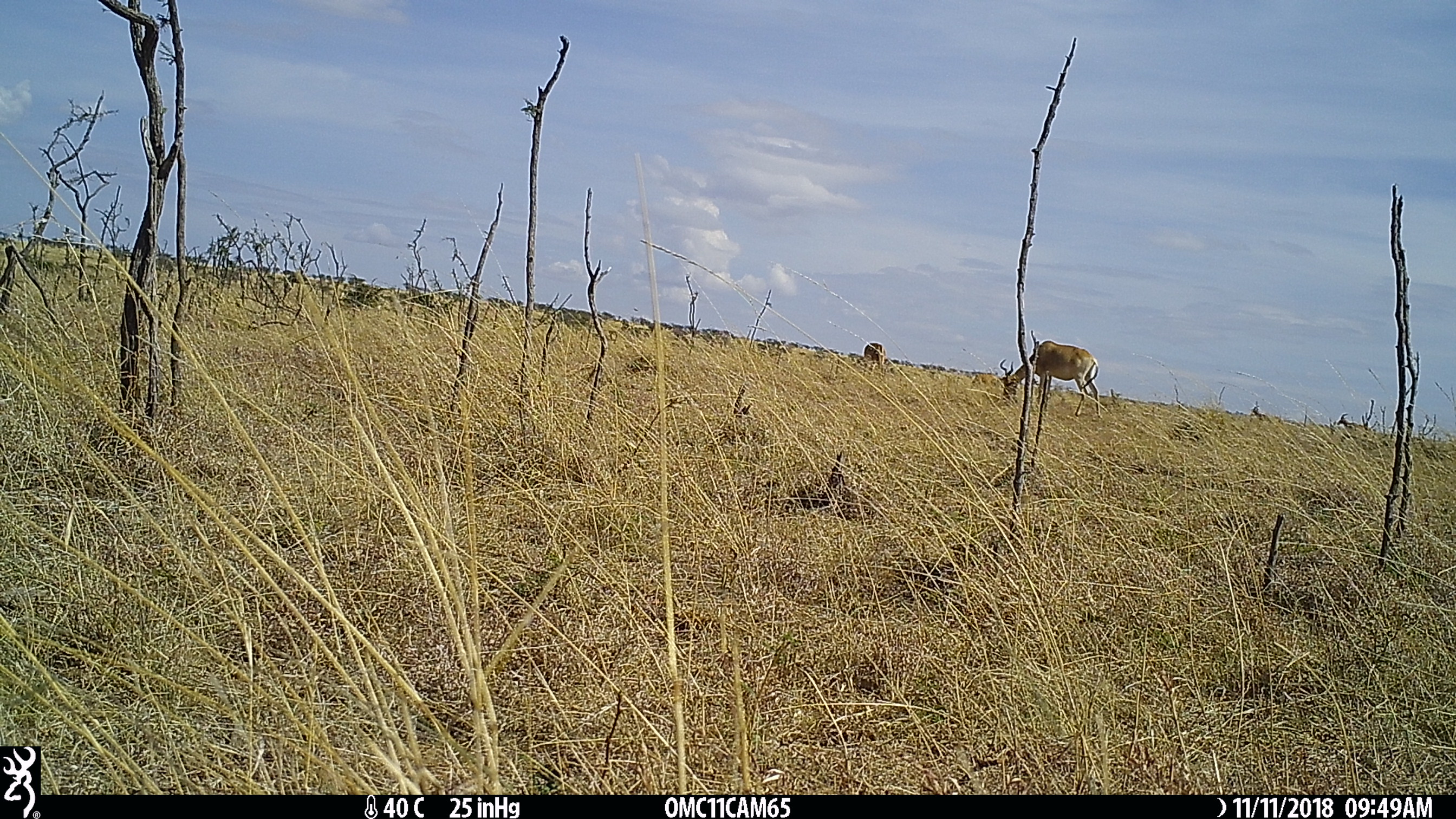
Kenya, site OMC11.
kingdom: Animalia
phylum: Chordata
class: Mammalia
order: Artiodactyla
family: Bovidae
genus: Alcelaphus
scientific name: Alcelaphus buselaphus cokii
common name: coke's hartebeest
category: hartebeest cokes